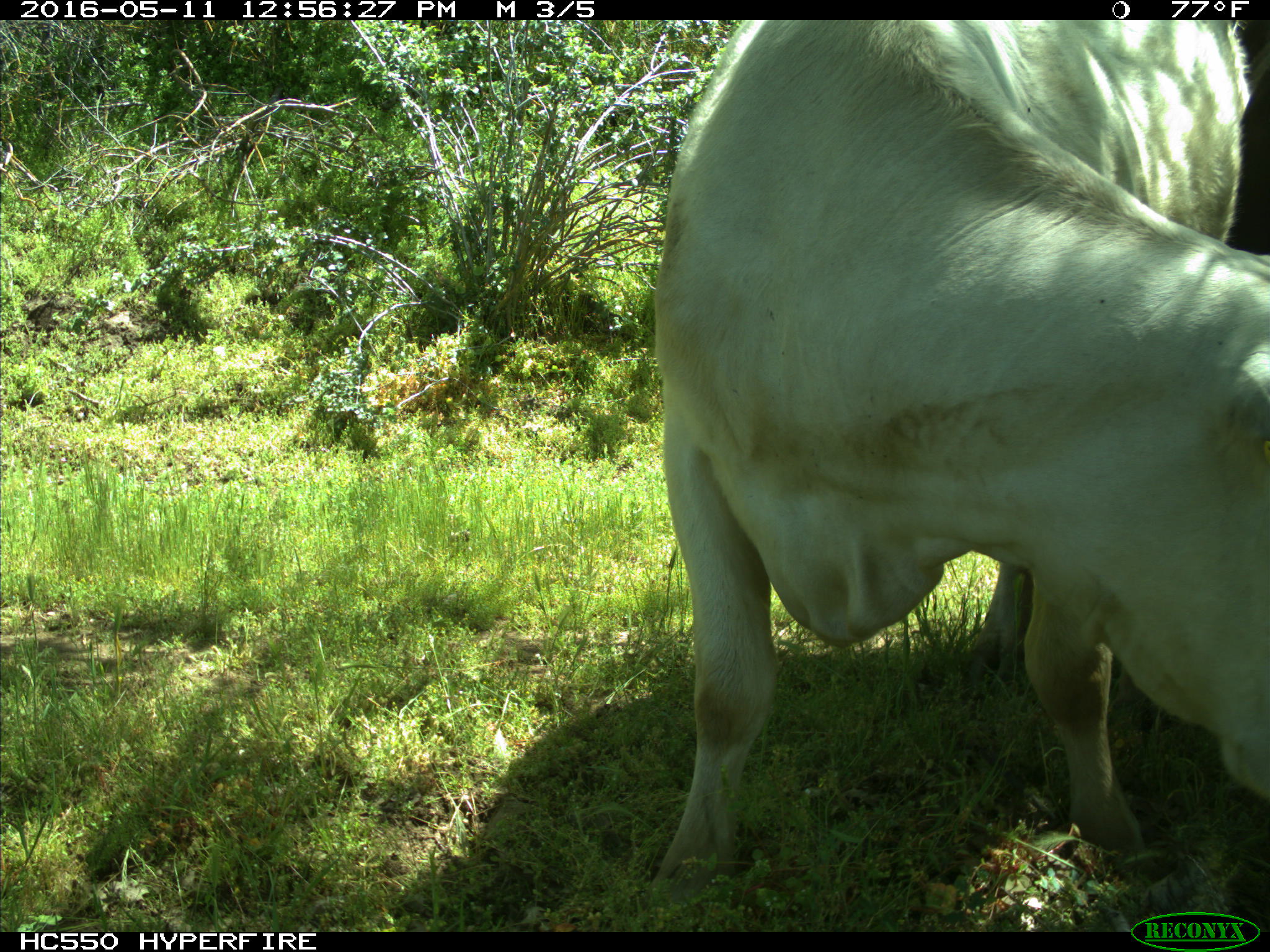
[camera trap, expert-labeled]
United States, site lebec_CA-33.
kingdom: Animalia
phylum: Chordata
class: Mammalia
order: Artiodactyla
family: Bovidae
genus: Bos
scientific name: Bos taurus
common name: domestic cow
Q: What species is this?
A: Bos taurus (domestic cow).